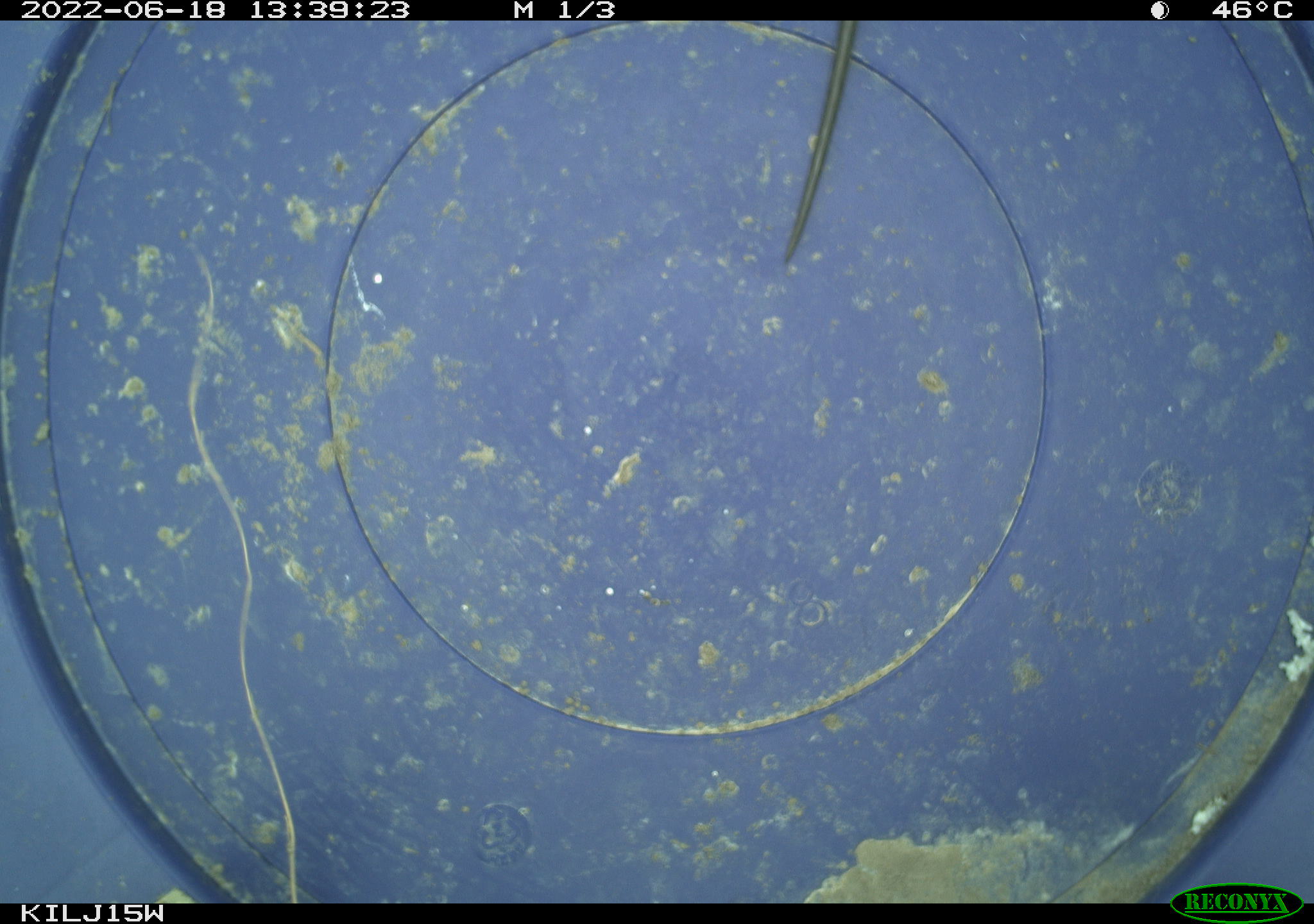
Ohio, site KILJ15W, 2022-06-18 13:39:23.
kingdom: Animalia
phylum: Chordata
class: Reptilia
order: Squamata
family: Colubridae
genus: Thamnophis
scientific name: Thamnophis radix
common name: plains gartersnake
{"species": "plains gartersnake (Thamnophis radix)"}